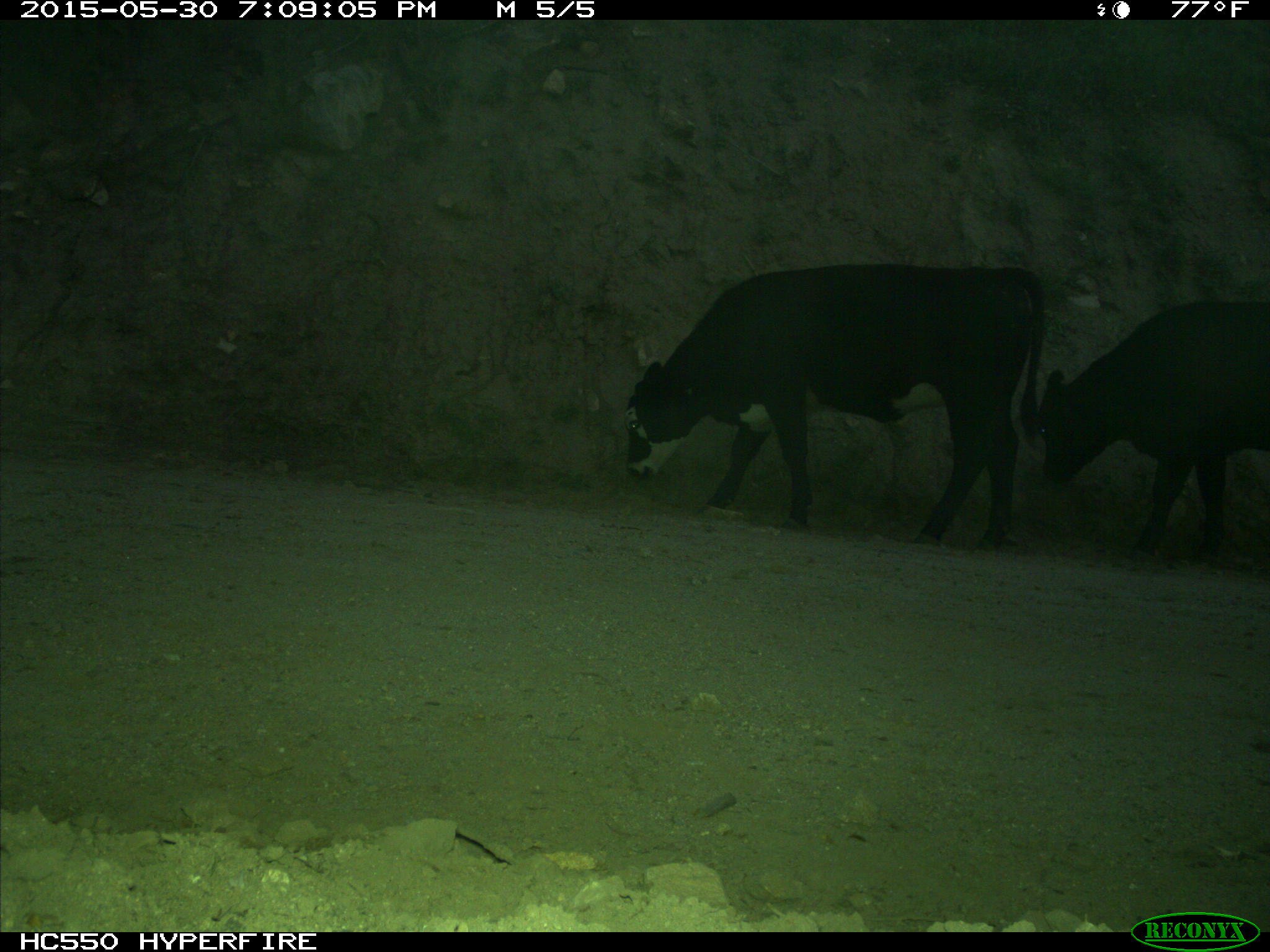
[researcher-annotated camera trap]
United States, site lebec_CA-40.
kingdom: Animalia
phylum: Chordata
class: Mammalia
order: Artiodactyla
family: Bovidae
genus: Bos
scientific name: Bos taurus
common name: domestic cow